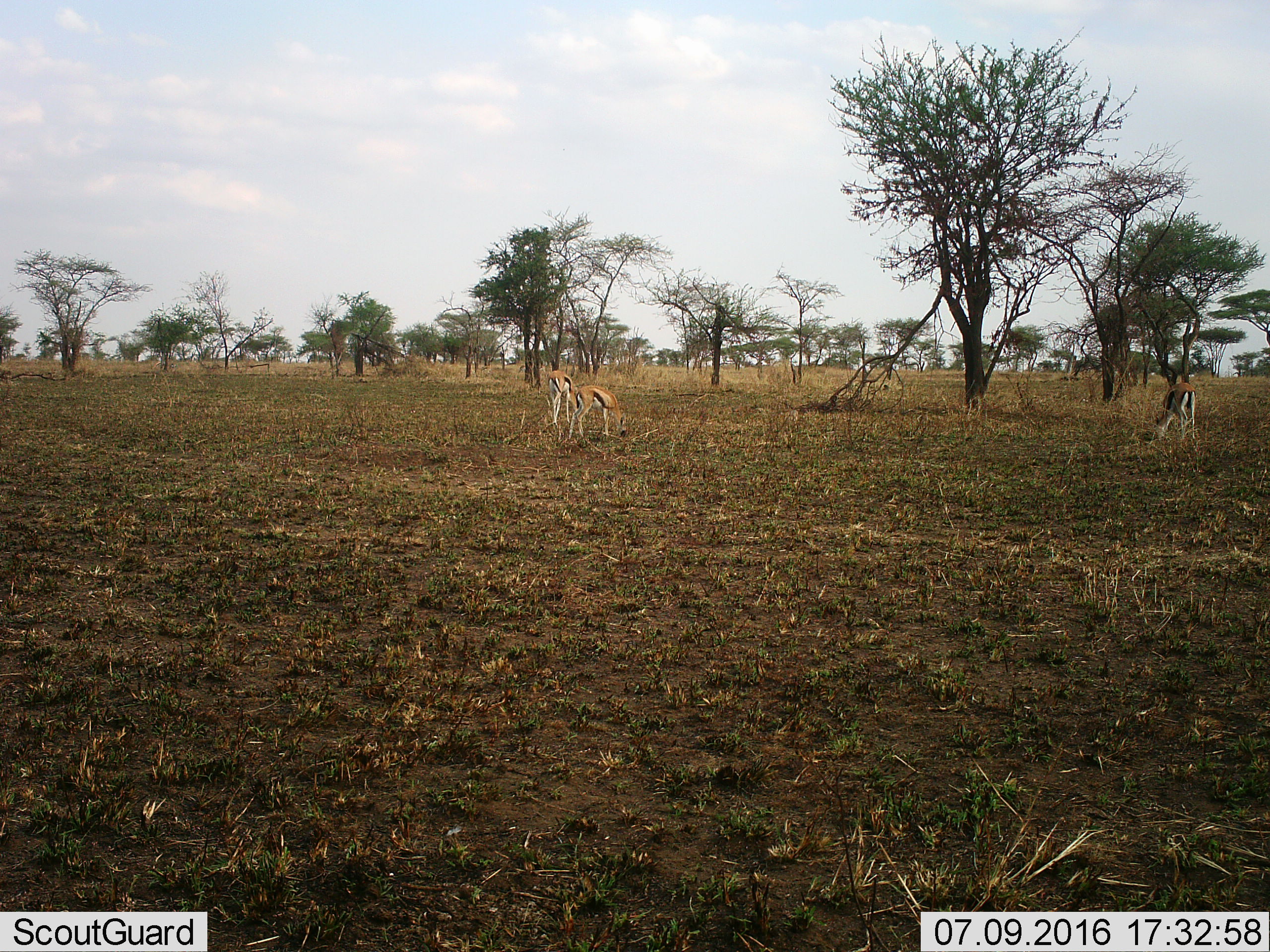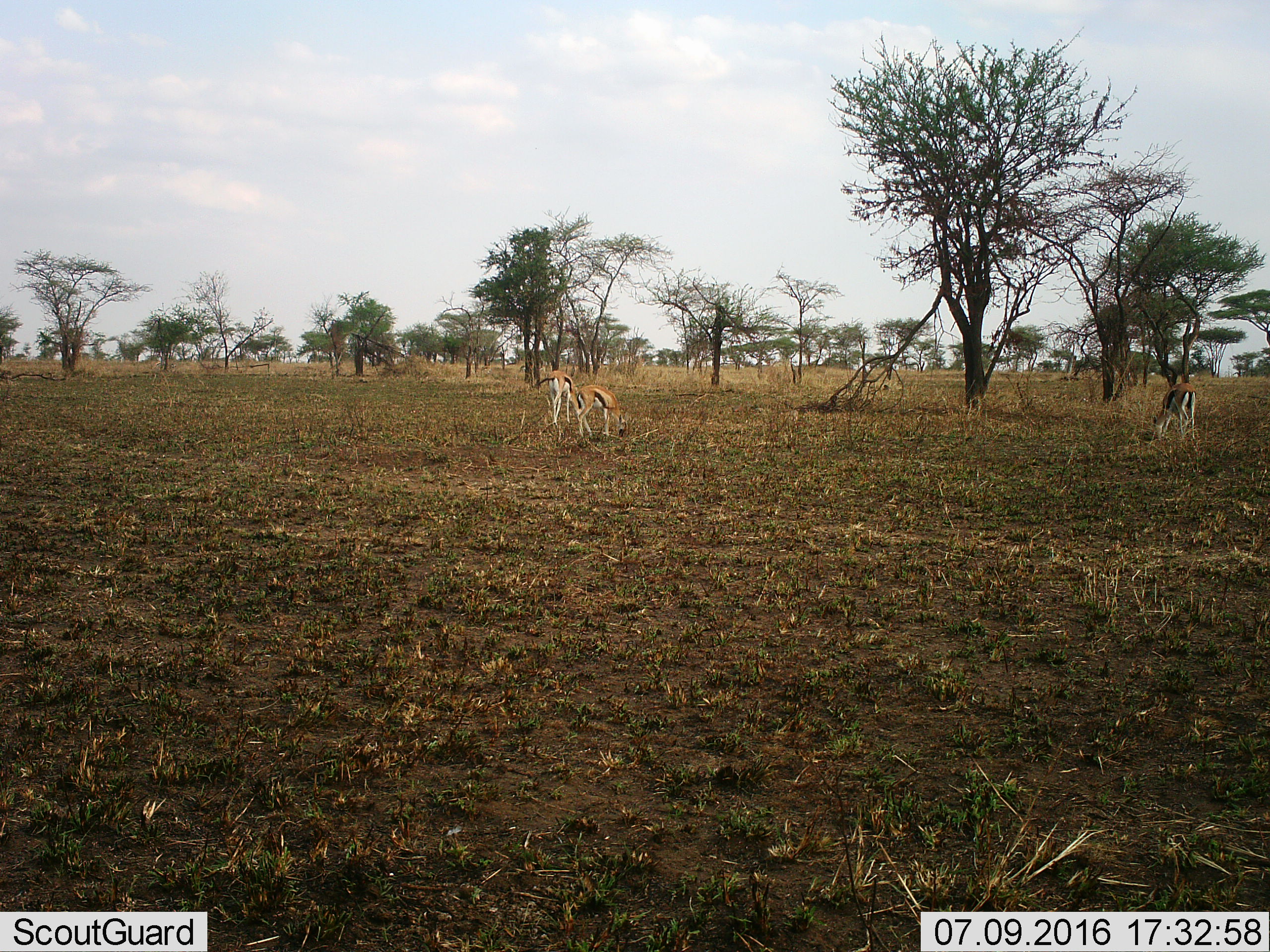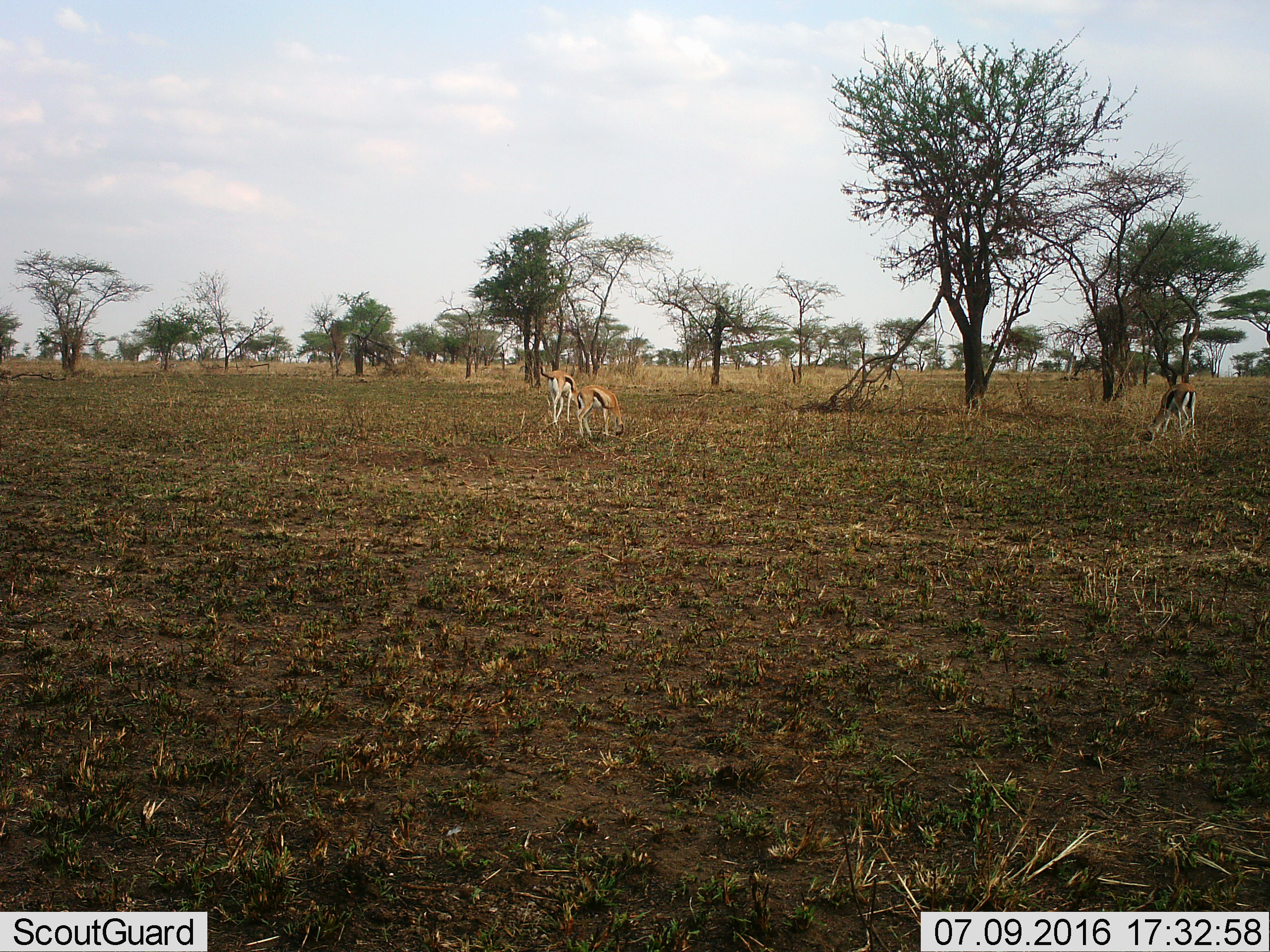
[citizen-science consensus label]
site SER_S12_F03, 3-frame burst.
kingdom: Animalia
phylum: Chordata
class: Mammalia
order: Artiodactyla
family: Bovidae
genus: Eudorcas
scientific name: Eudorcas thomsonii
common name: thomson's gazelle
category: gazellethomsons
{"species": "gazellethomsons (thomson's gazelle) (Eudorcas thomsonii)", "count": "3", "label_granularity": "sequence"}